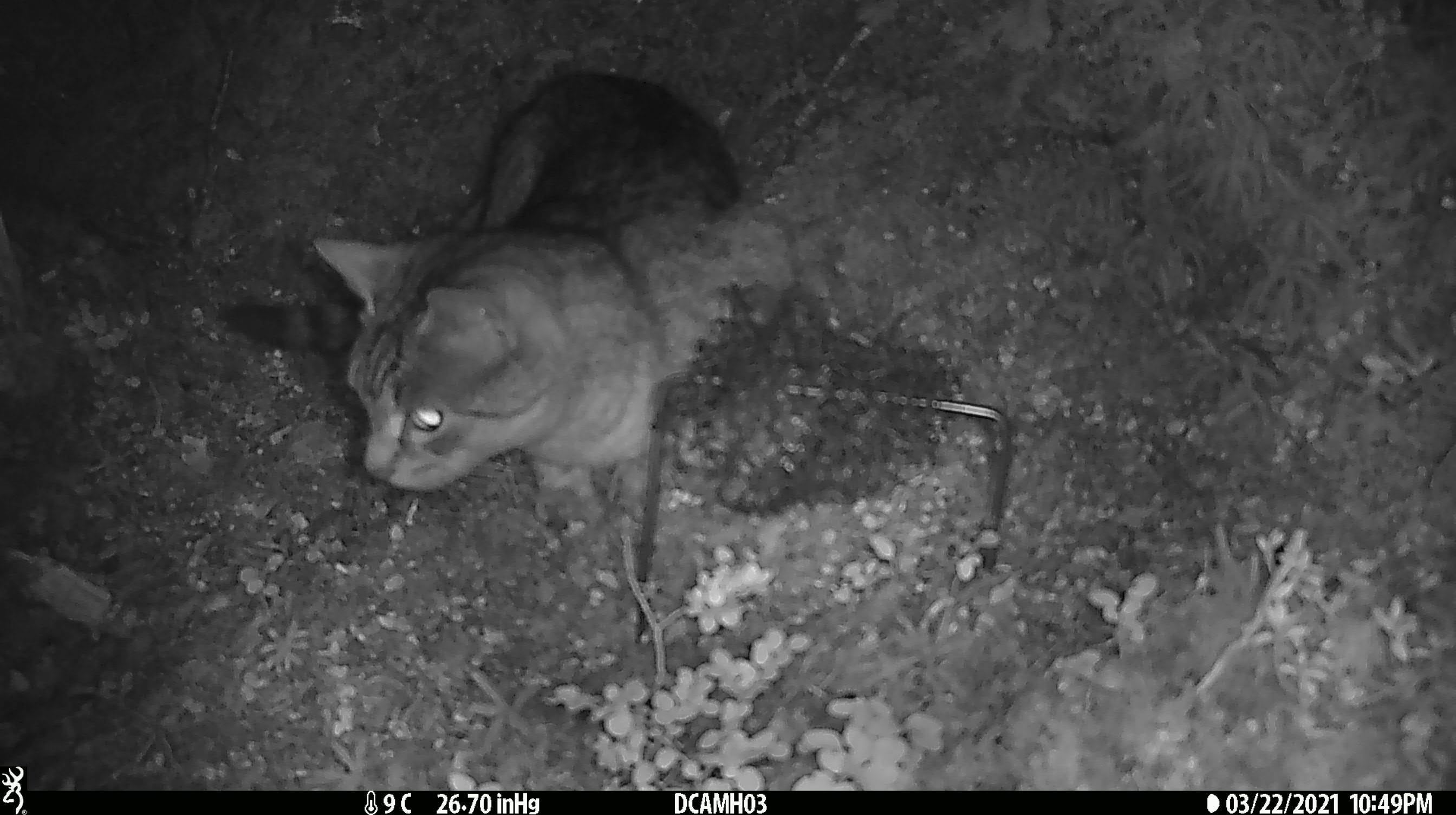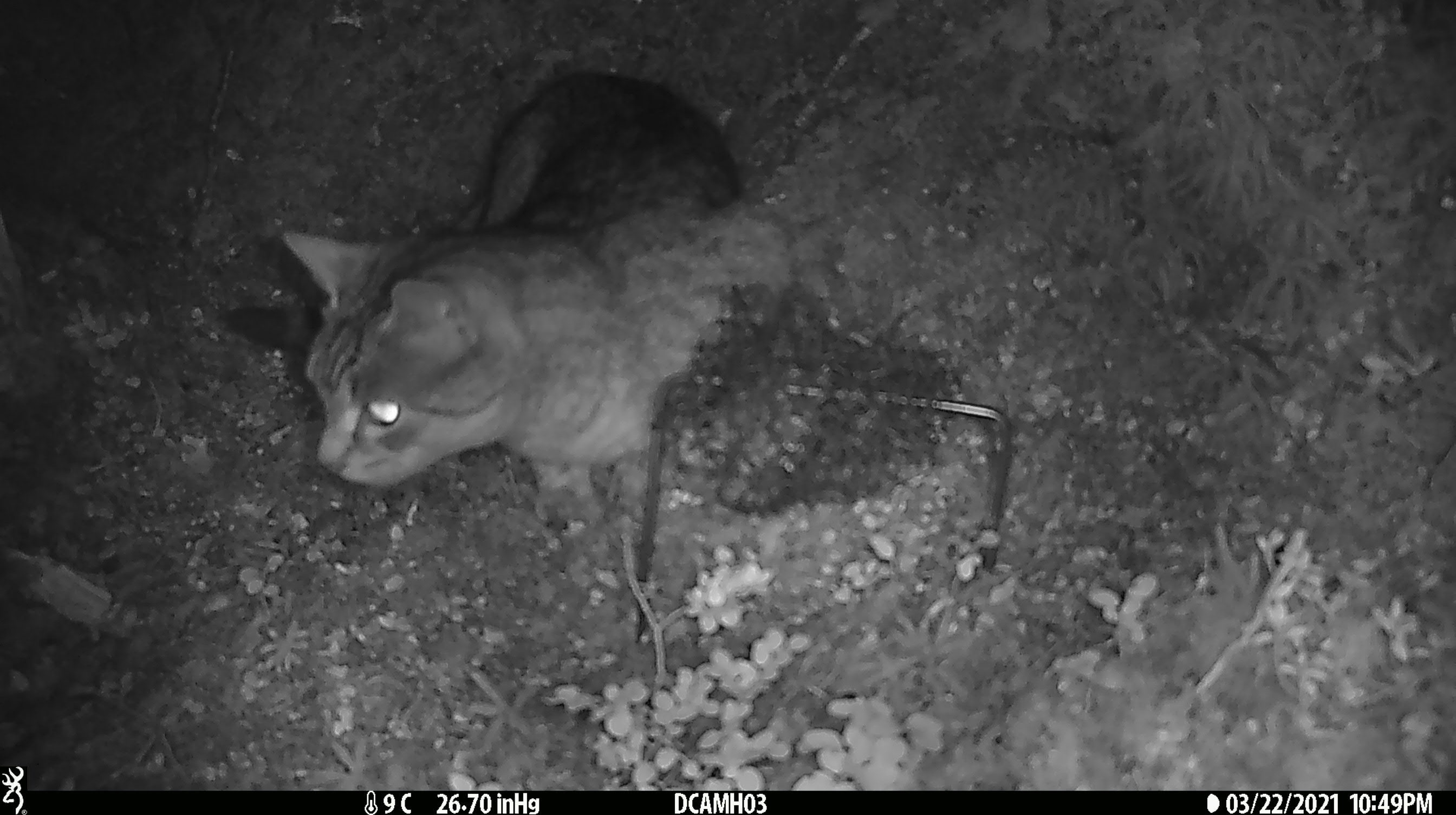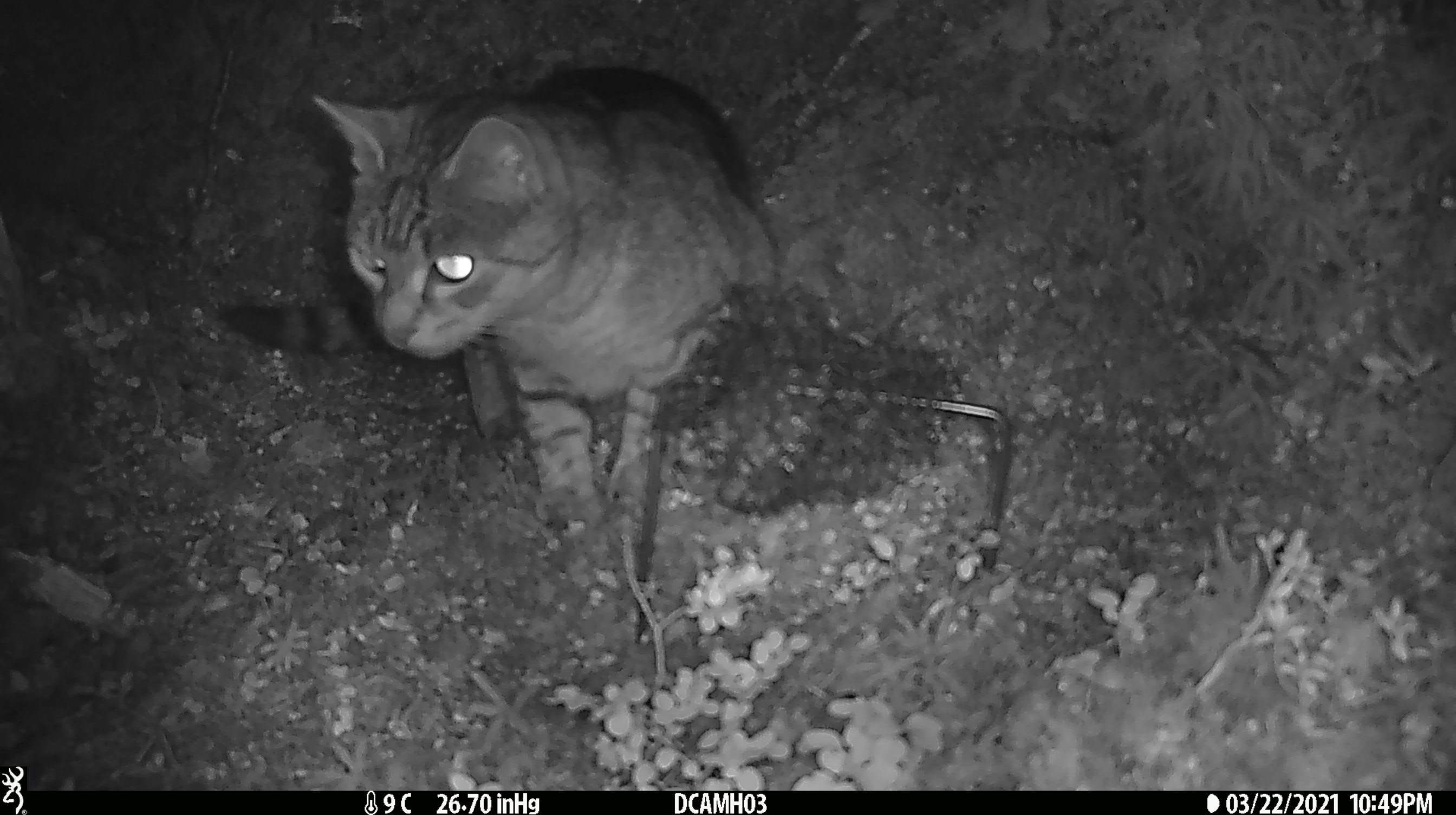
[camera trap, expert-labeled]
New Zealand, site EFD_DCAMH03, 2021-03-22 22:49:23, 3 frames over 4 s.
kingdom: Animalia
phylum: Chordata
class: Mammalia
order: Carnivora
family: Felidae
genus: Felis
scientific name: Felis catus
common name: domestic cat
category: cat